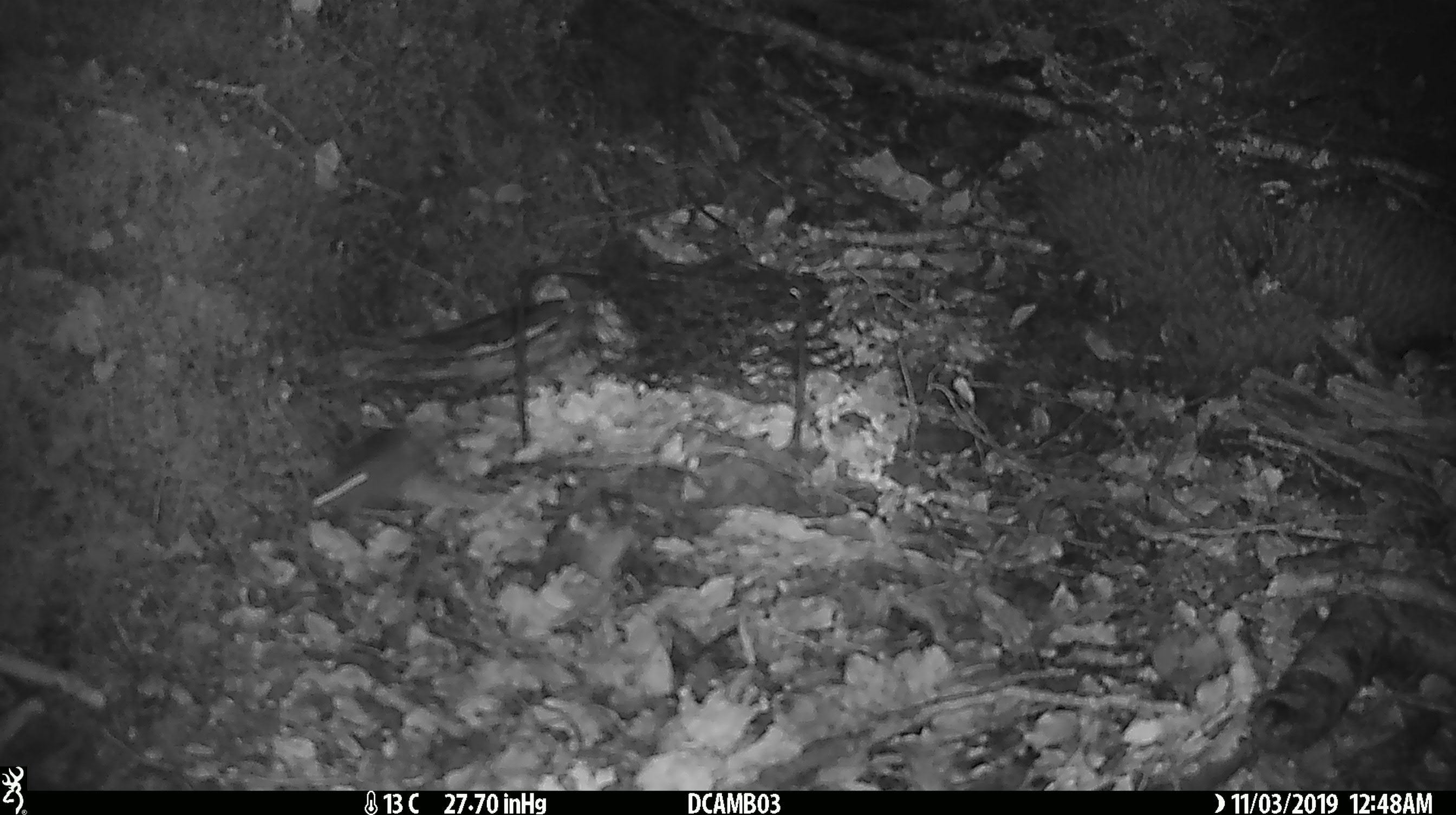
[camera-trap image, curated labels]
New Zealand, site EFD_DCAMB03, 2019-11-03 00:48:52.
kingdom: Animalia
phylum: Chordata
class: Mammalia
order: Rodentia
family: Muridae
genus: Mus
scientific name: Mus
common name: mouse